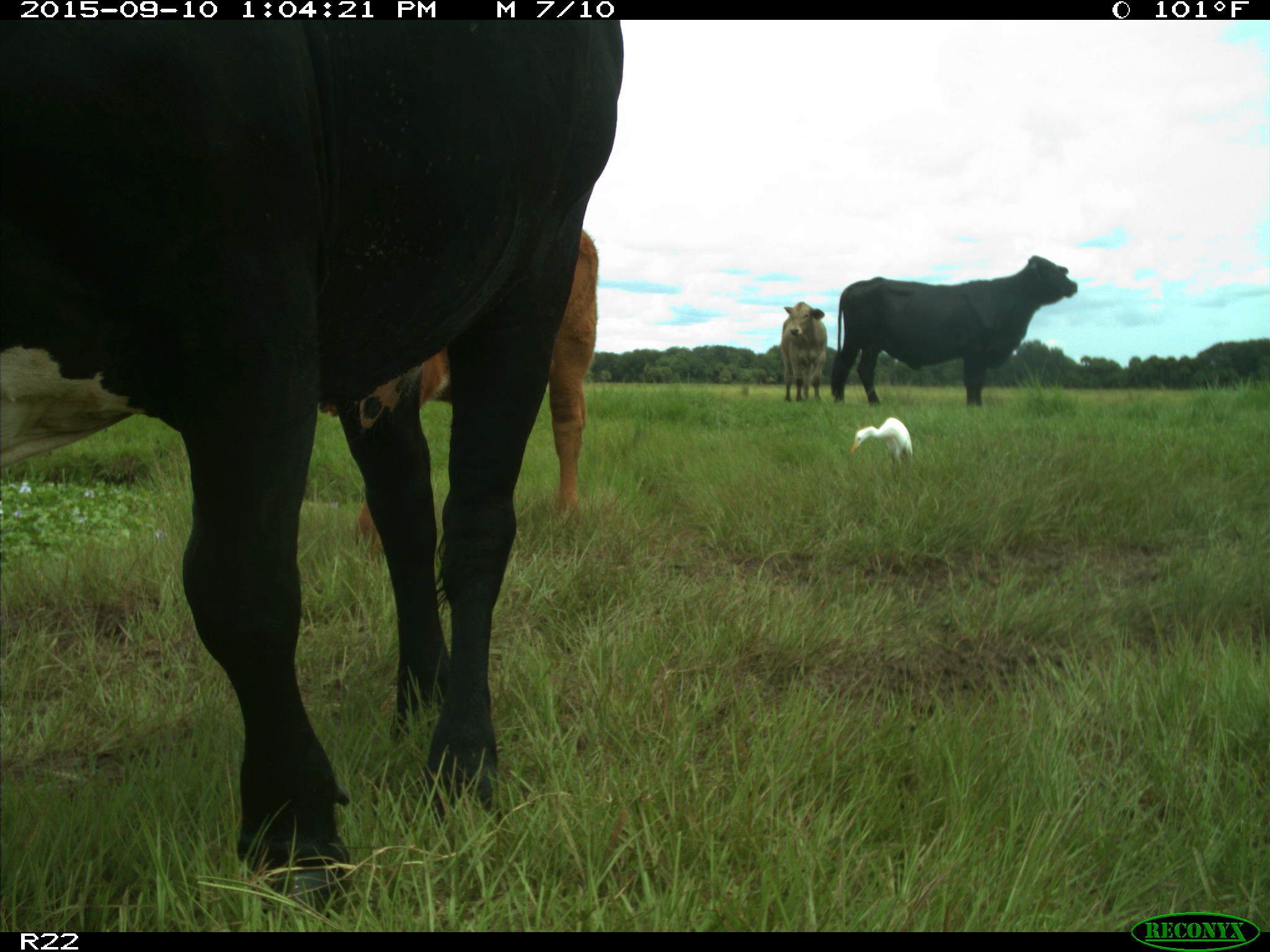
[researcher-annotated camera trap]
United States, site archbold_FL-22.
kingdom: Animalia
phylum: Chordata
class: Mammalia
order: Artiodactyla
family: Bovidae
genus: Bos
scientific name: Bos taurus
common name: domestic cow